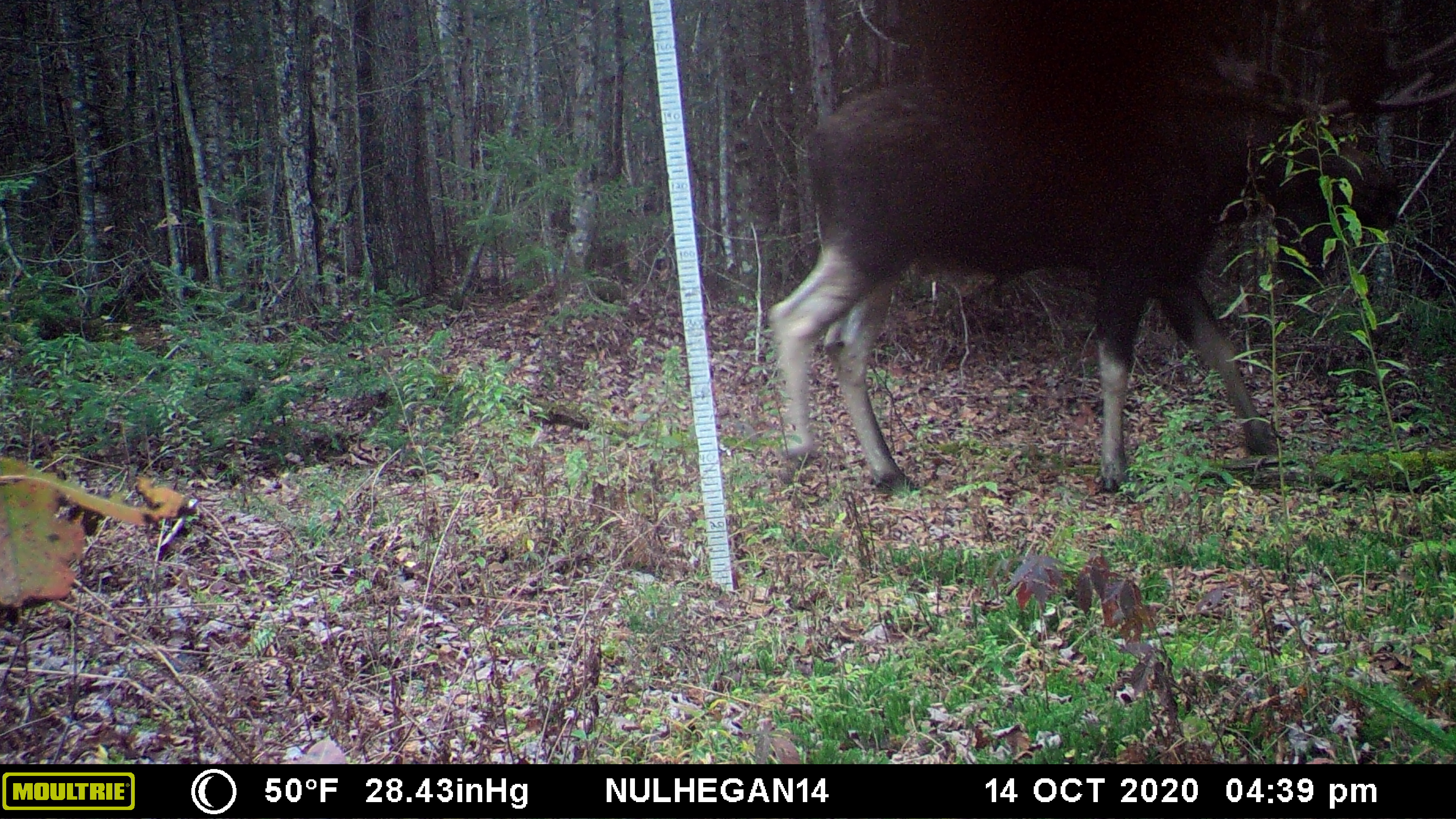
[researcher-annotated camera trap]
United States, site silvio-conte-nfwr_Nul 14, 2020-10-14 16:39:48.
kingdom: Animalia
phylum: Chordata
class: Mammalia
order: Artiodactyla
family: Cervidae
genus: Alces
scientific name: Alces alces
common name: moose